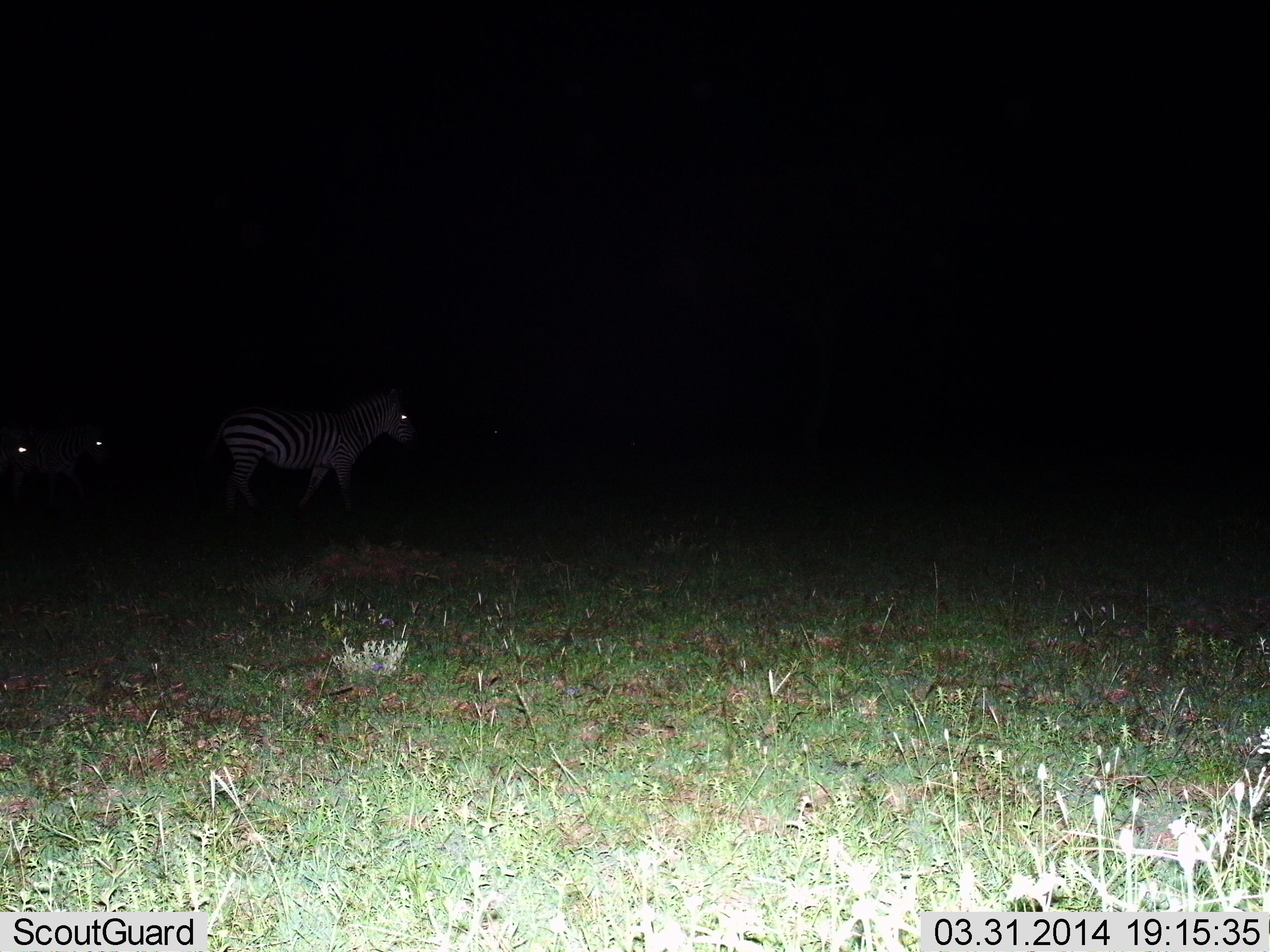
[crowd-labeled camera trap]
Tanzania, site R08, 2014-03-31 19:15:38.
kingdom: Animalia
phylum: Chordata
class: Mammalia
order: Perissodactyla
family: Equidae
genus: Equus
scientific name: Equus quagga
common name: plains zebra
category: zebra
Zebra (plains zebra) (Equus quagga), count 3. Behavior (volunteer vote fractions): standing 20%, resting 0%, moving 80%, interacting 0%. Young present (vote fraction): 0%. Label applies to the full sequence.